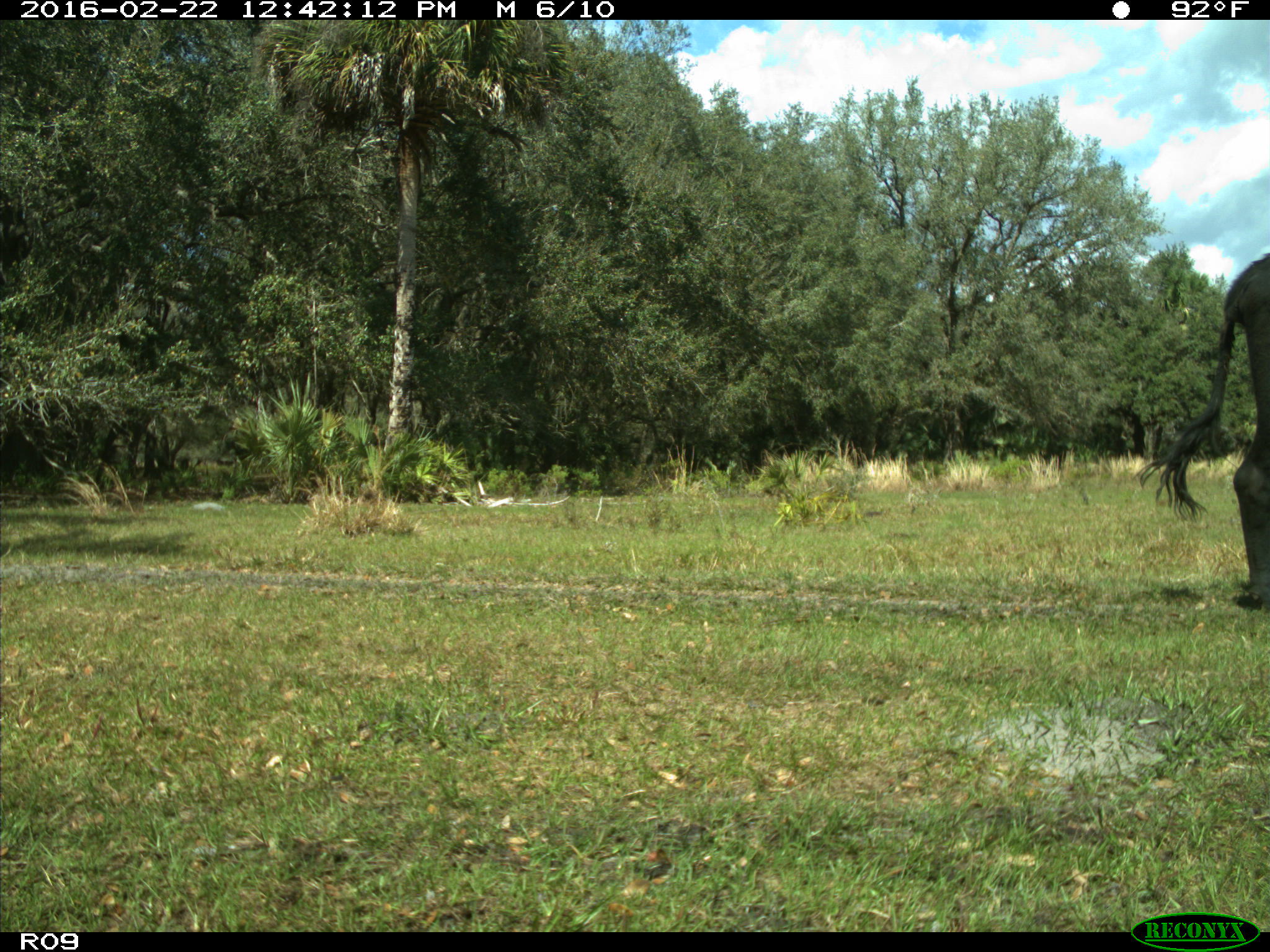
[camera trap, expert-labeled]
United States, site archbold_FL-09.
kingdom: Animalia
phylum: Chordata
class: Mammalia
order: Artiodactyla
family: Bovidae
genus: Bos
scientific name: Bos taurus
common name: domestic cow